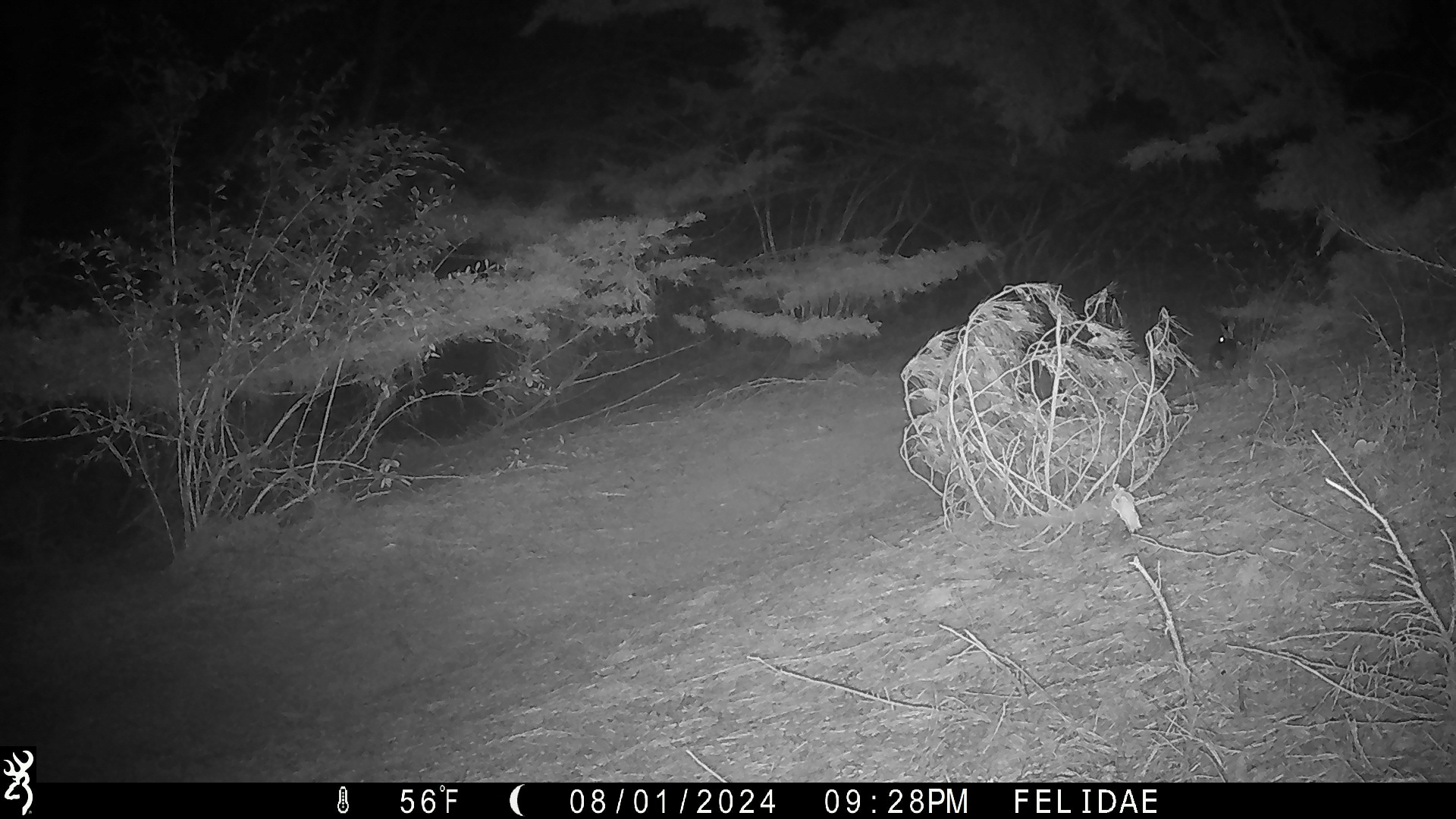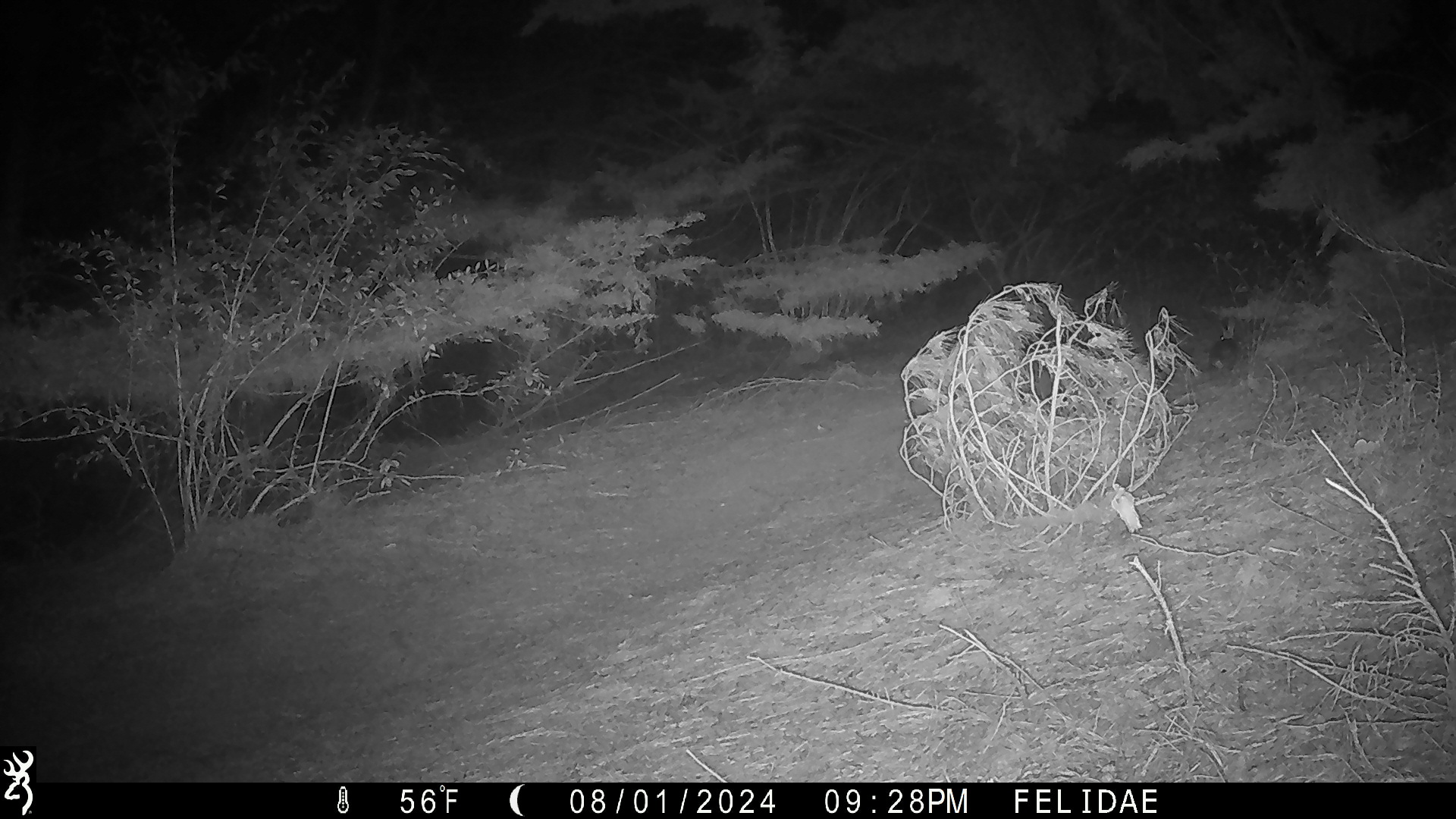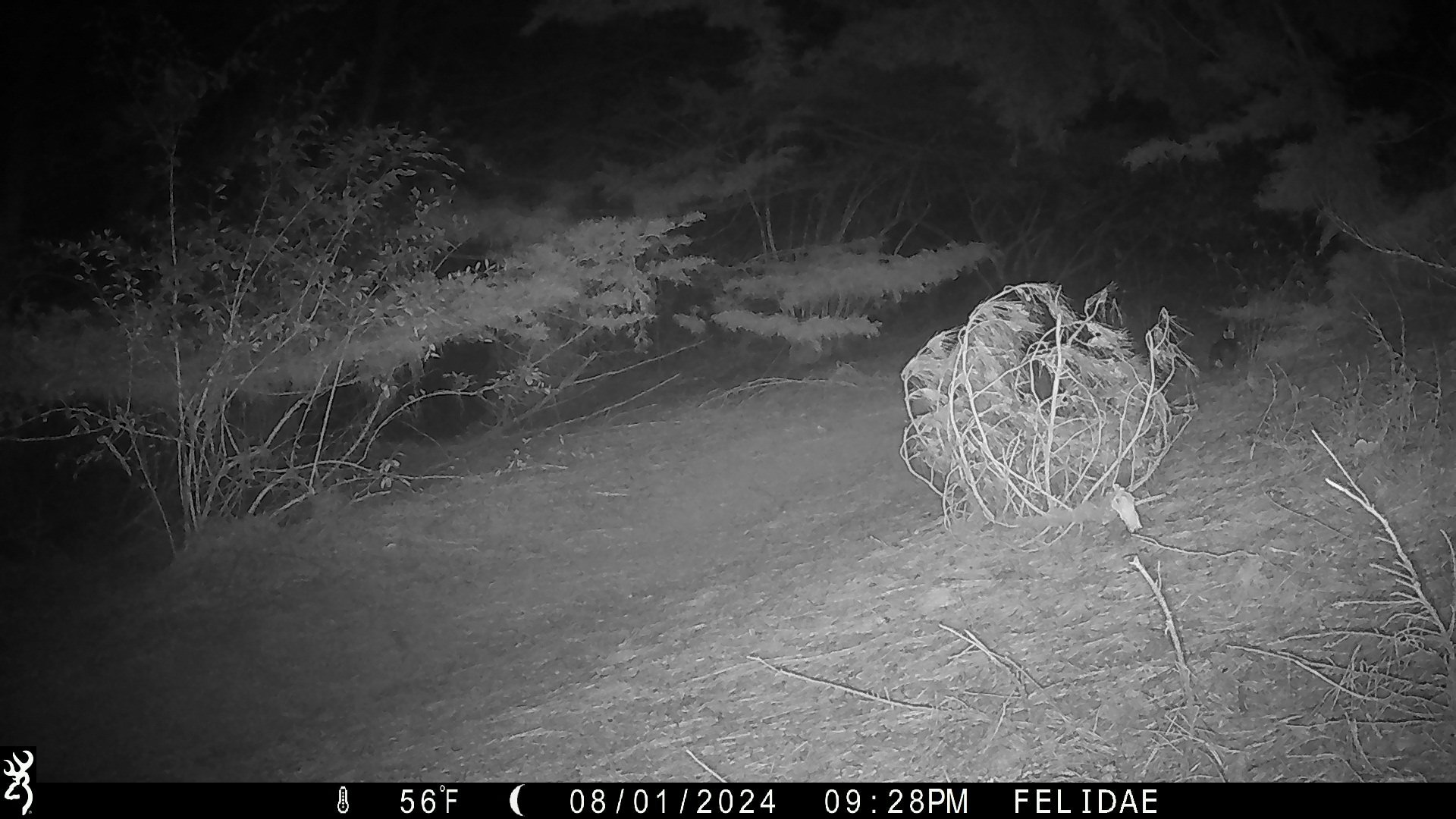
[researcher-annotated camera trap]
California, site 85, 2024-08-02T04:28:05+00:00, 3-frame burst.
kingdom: Animalia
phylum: Chordata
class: Mammalia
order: Lagomorpha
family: Leporidae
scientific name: Leporidae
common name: rabbit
Rabbit (Leporidae).